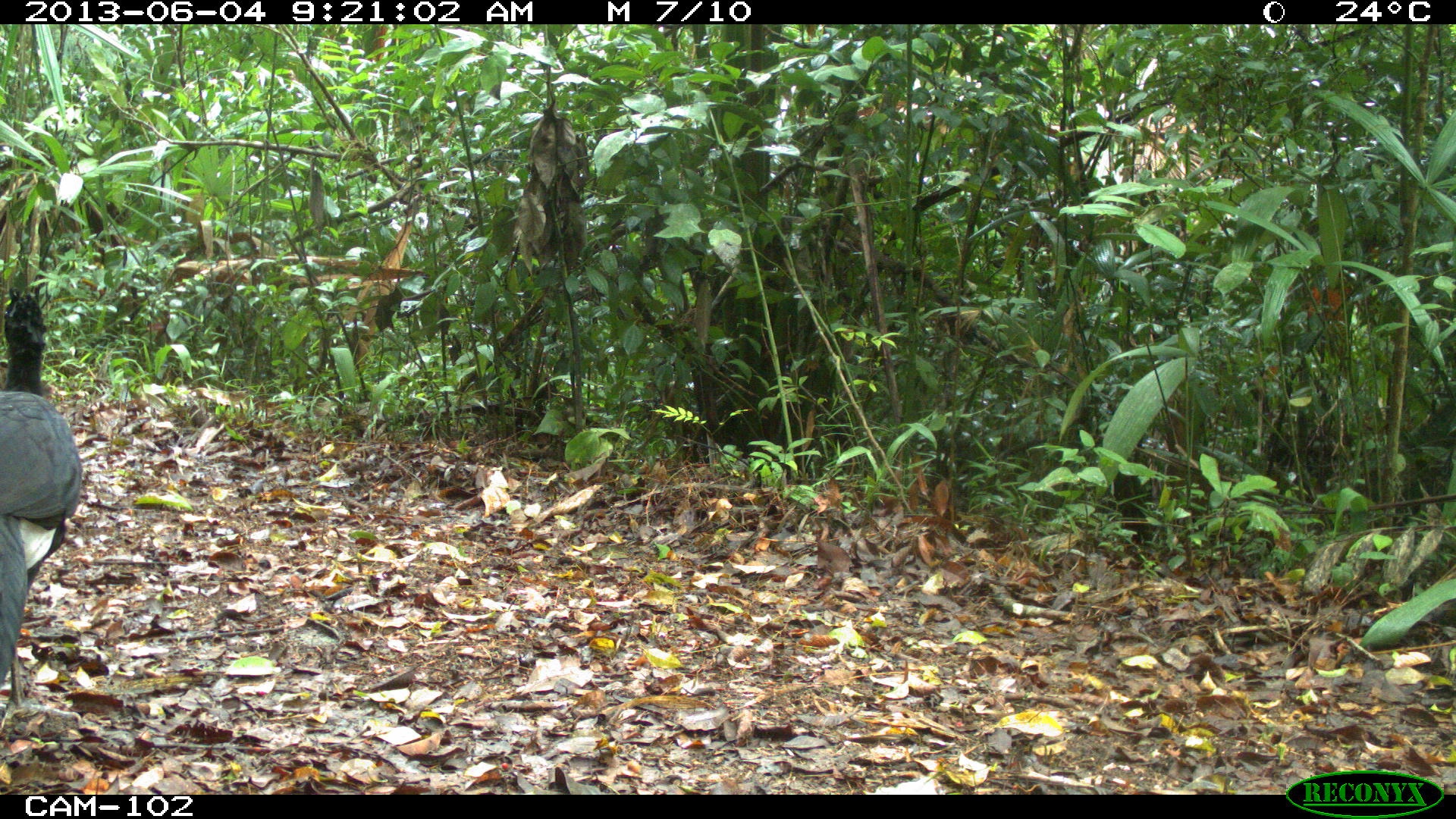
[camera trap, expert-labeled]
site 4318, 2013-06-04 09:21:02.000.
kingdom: Animalia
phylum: Chordata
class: Aves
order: Galliformes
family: Cracidae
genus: Crax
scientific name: Crax rubra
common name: great curassow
Crax rubra (great curassow), count 1, sex male.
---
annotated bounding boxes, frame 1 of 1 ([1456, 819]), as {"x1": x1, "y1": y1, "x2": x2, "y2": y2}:
crax rubra: {"x1": 0, "y1": 282, "x2": 83, "y2": 729}